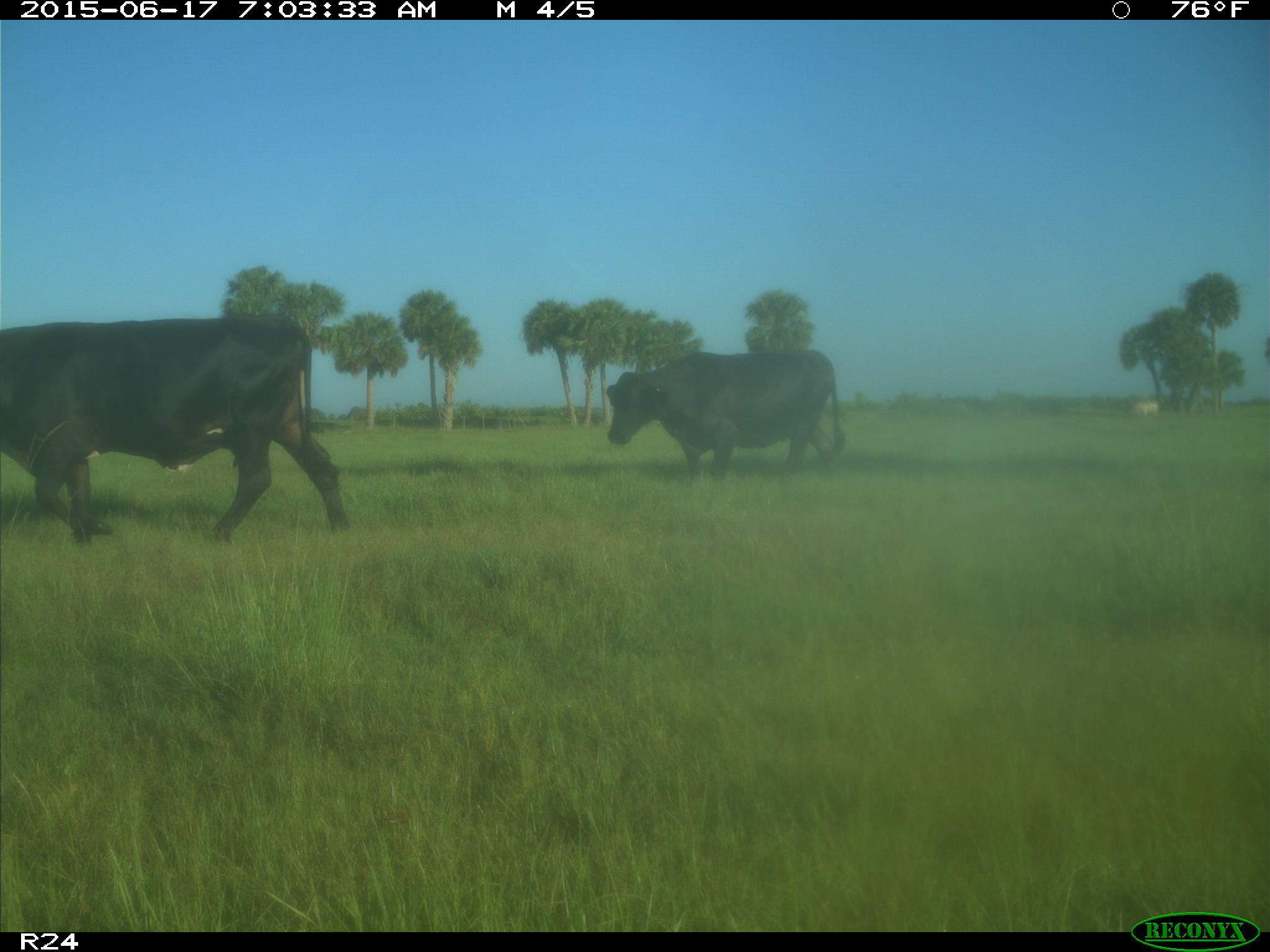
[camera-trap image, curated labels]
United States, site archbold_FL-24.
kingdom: Animalia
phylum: Chordata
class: Mammalia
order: Artiodactyla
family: Bovidae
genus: Bos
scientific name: Bos taurus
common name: domestic cow